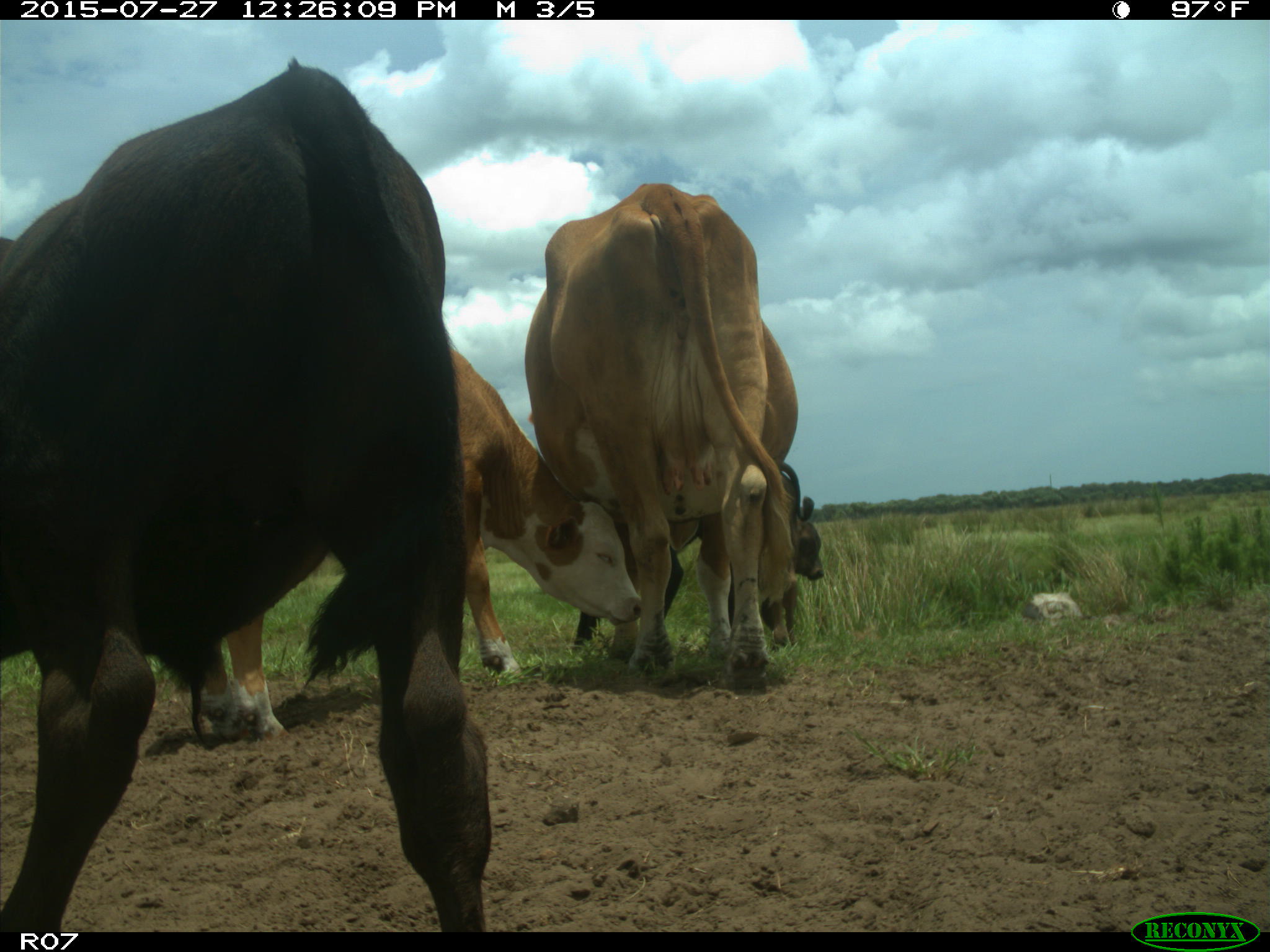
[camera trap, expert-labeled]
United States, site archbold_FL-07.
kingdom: Animalia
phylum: Chordata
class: Mammalia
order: Artiodactyla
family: Bovidae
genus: Bos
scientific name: Bos taurus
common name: domestic cow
Bos taurus (domestic cow).